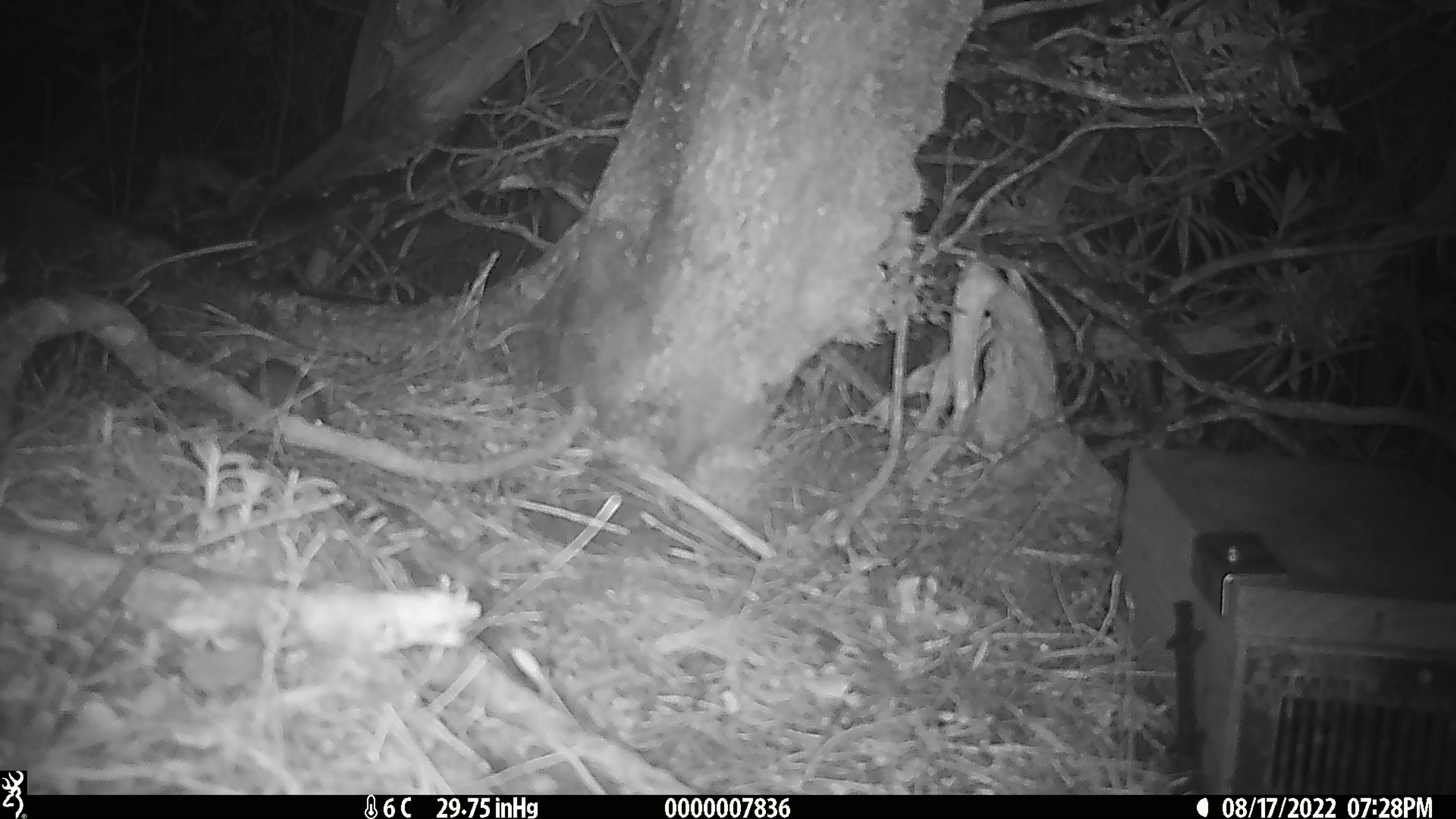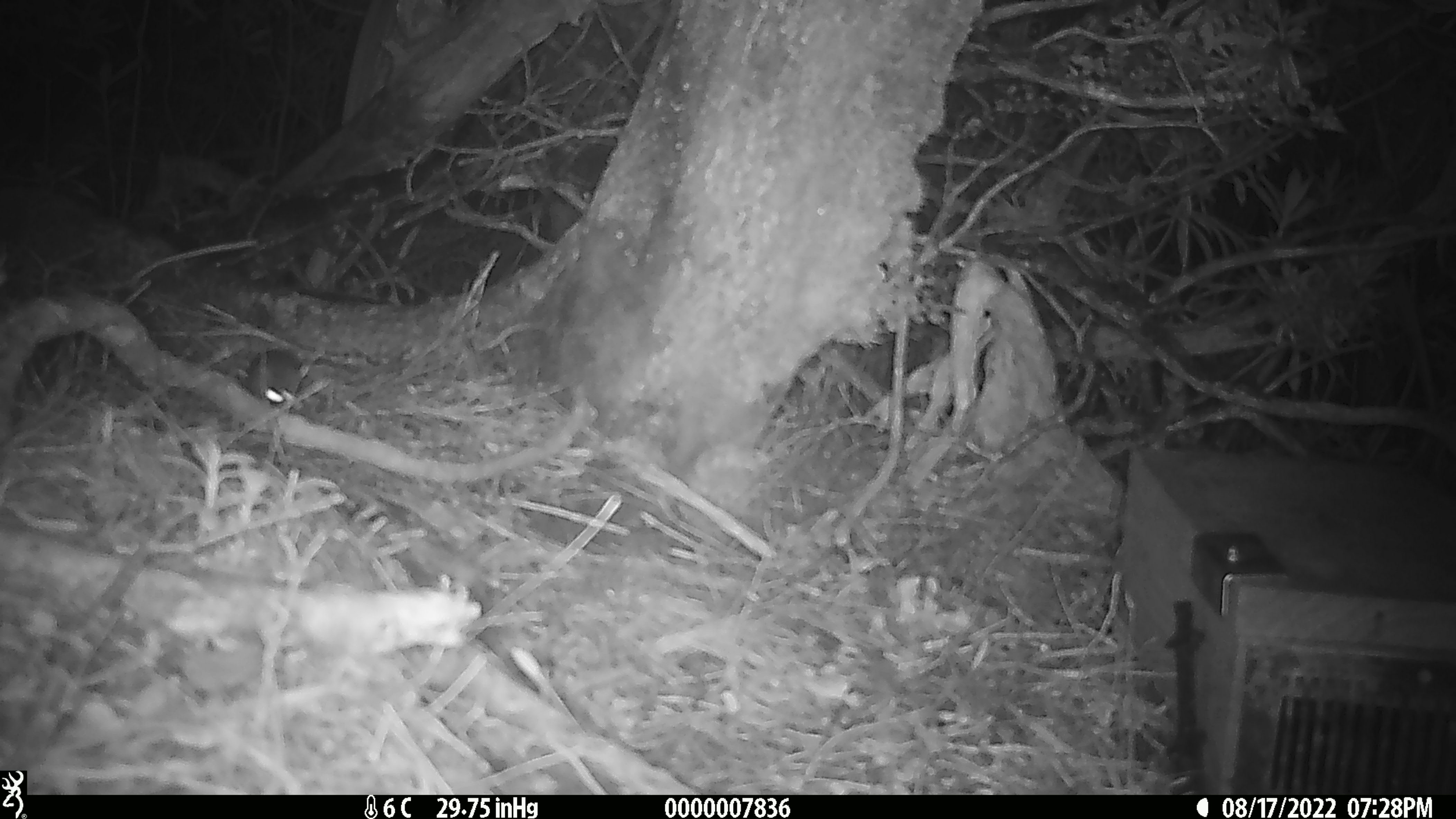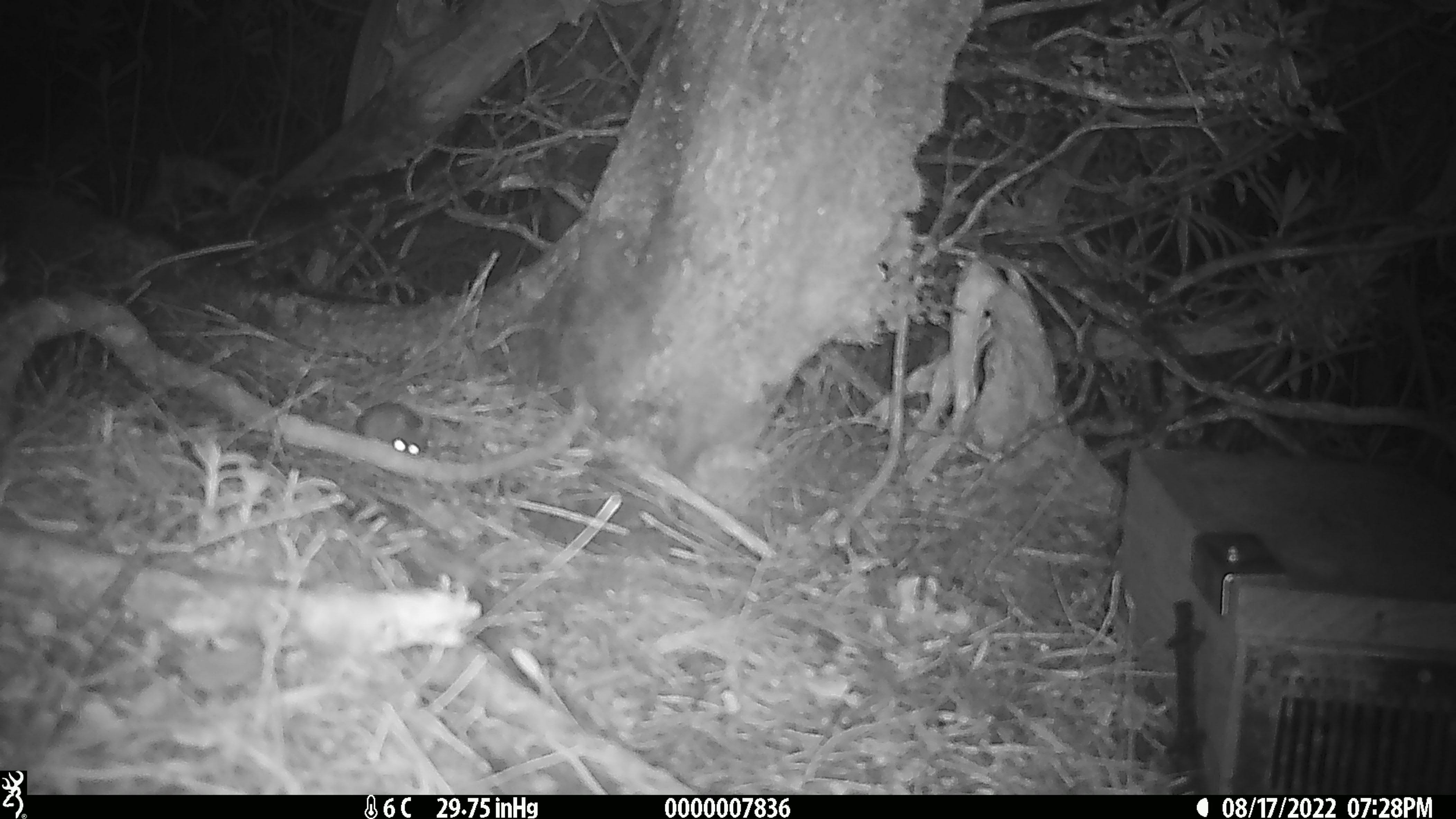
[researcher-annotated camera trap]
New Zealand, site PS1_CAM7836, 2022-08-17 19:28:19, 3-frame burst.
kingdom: Animalia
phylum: Chordata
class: Mammalia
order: Rodentia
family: Muridae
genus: Mus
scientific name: Mus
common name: mouse